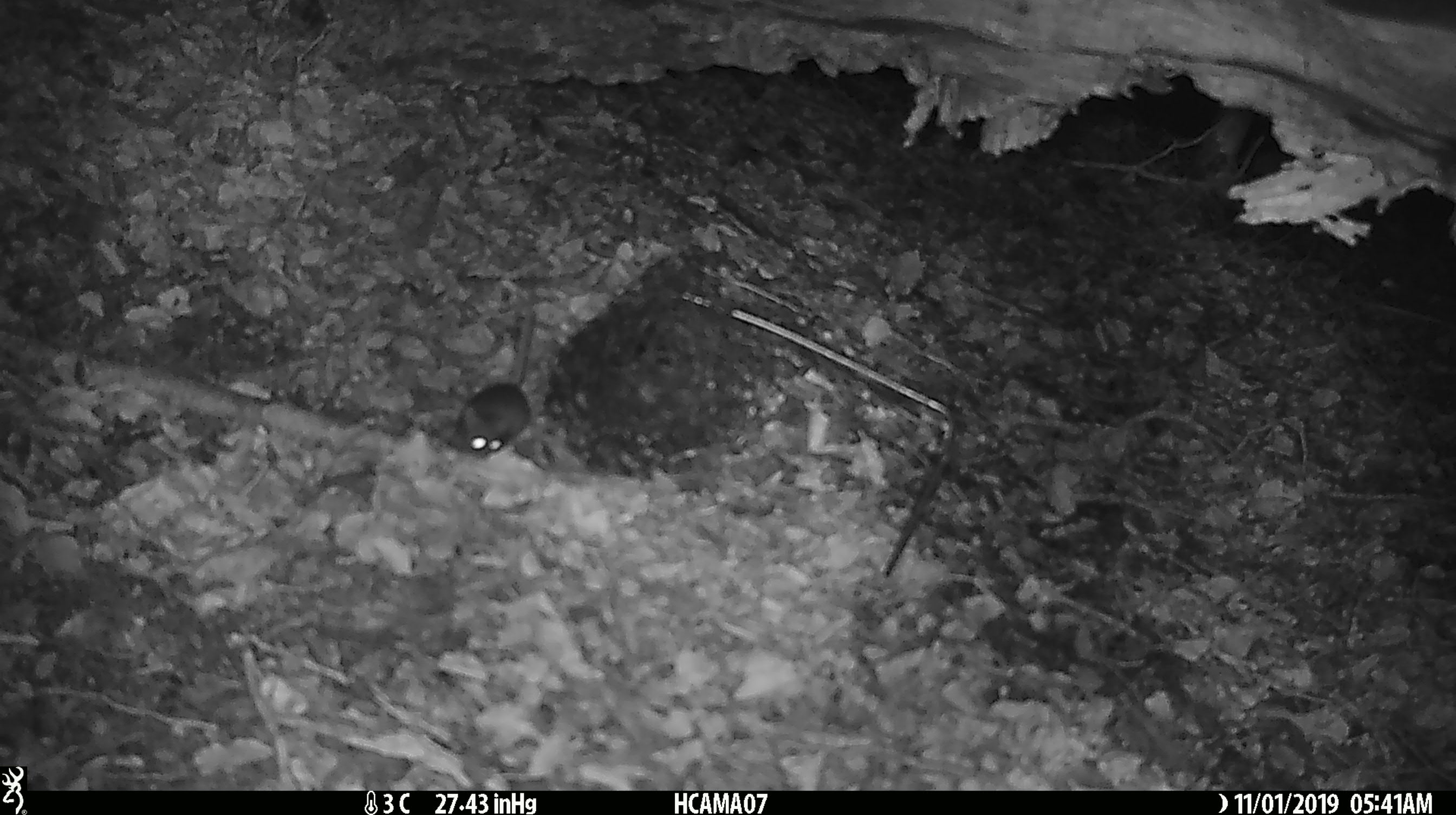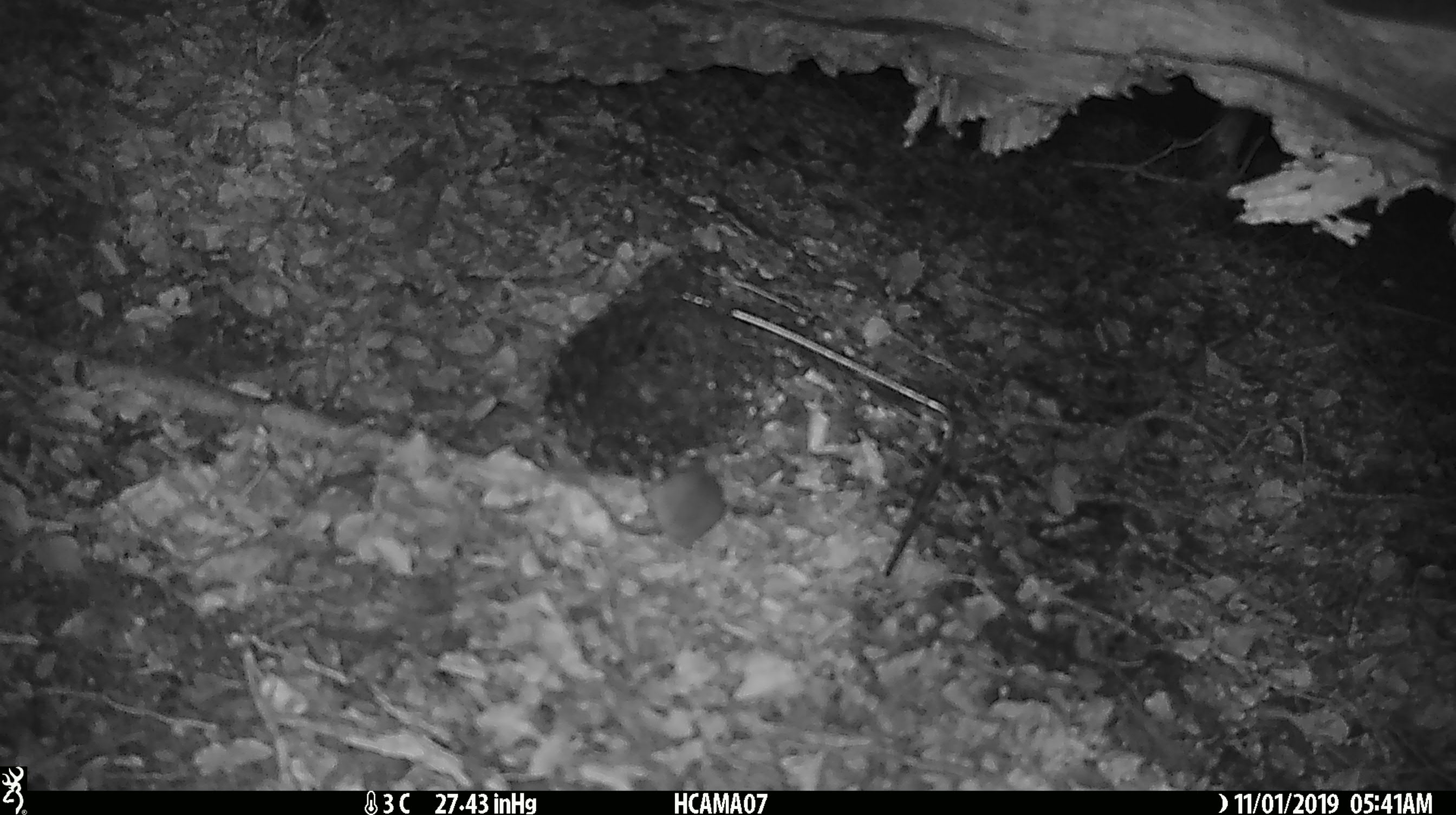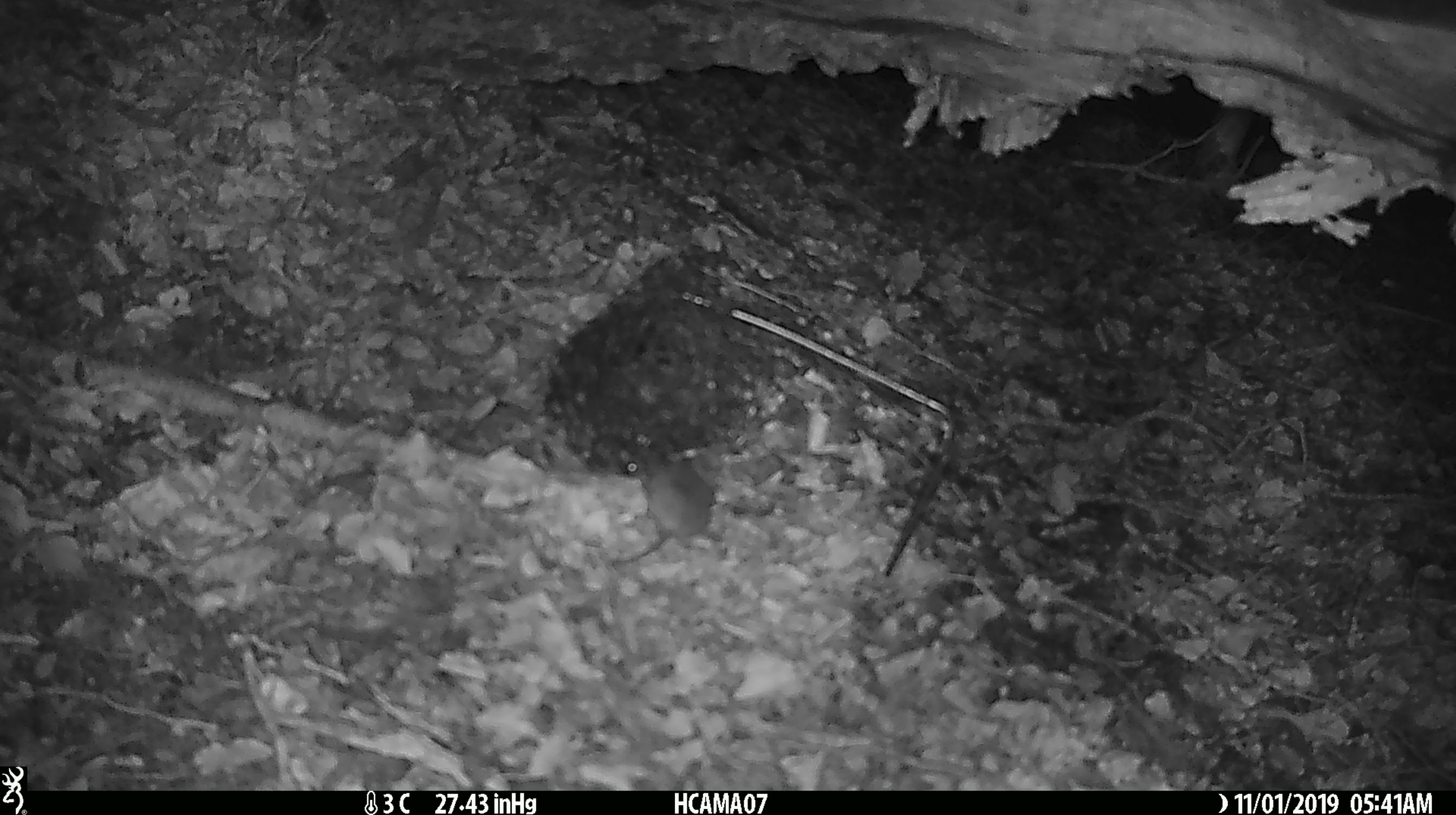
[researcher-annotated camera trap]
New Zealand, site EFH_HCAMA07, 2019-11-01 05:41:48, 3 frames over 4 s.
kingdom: Animalia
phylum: Chordata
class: Mammalia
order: Rodentia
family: Muridae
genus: Mus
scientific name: Mus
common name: mouse